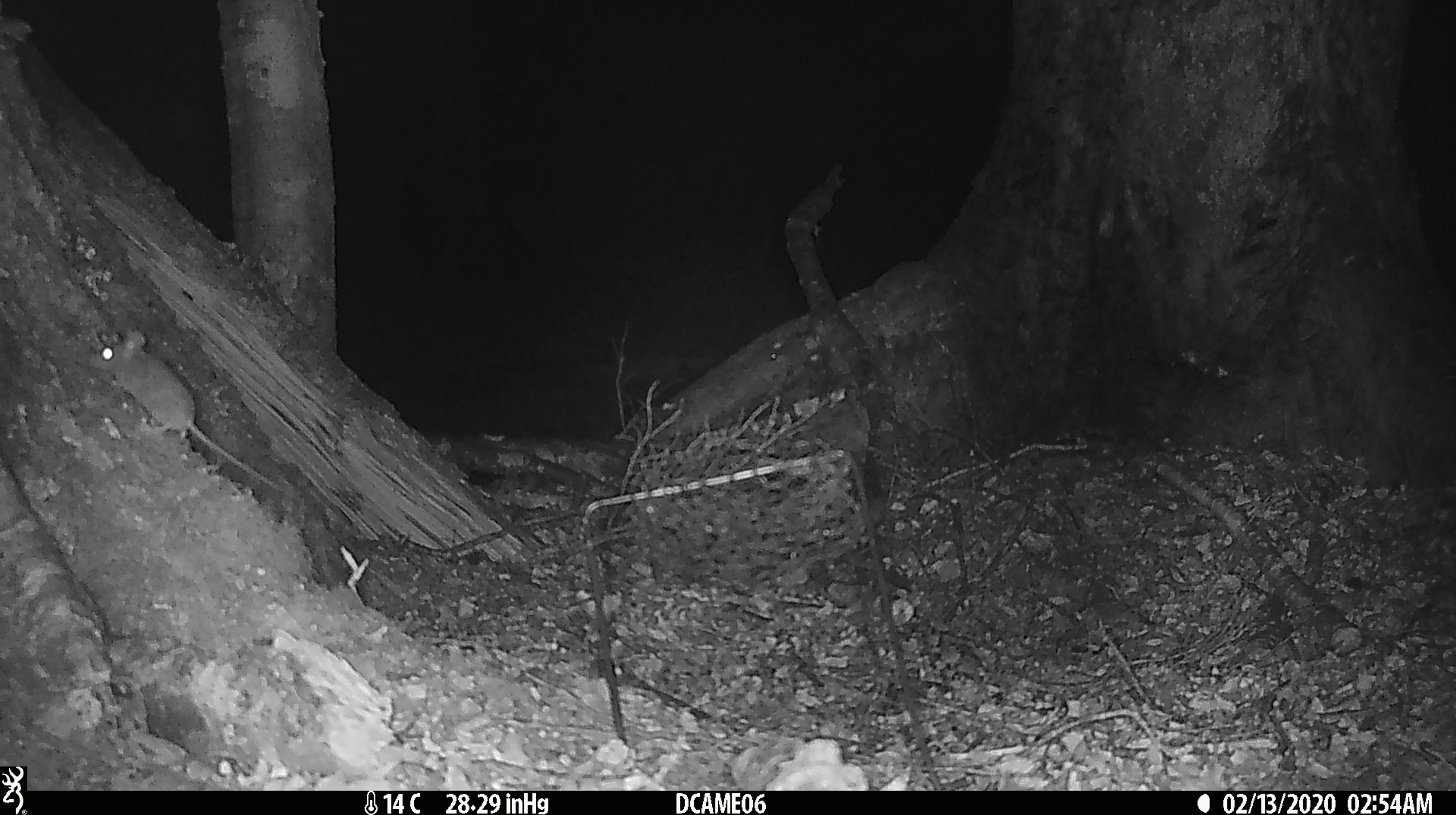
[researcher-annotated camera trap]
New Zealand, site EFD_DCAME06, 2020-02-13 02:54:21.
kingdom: Animalia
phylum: Chordata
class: Mammalia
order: Rodentia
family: Muridae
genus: Mus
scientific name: Mus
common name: mouse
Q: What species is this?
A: Mouse (Mus).